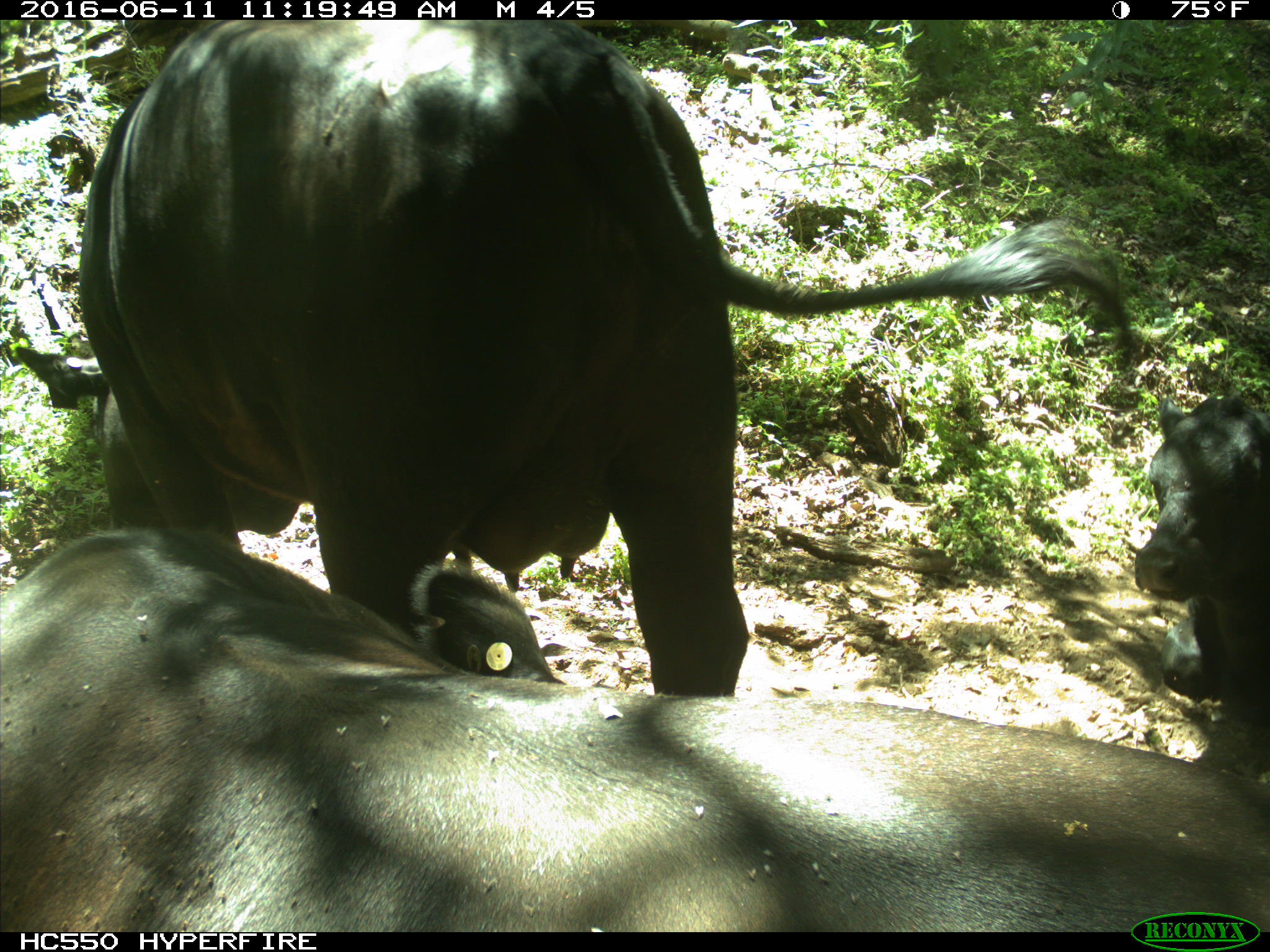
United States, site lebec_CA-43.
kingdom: Animalia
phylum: Chordata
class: Mammalia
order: Artiodactyla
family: Bovidae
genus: Bos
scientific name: Bos taurus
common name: domestic cow